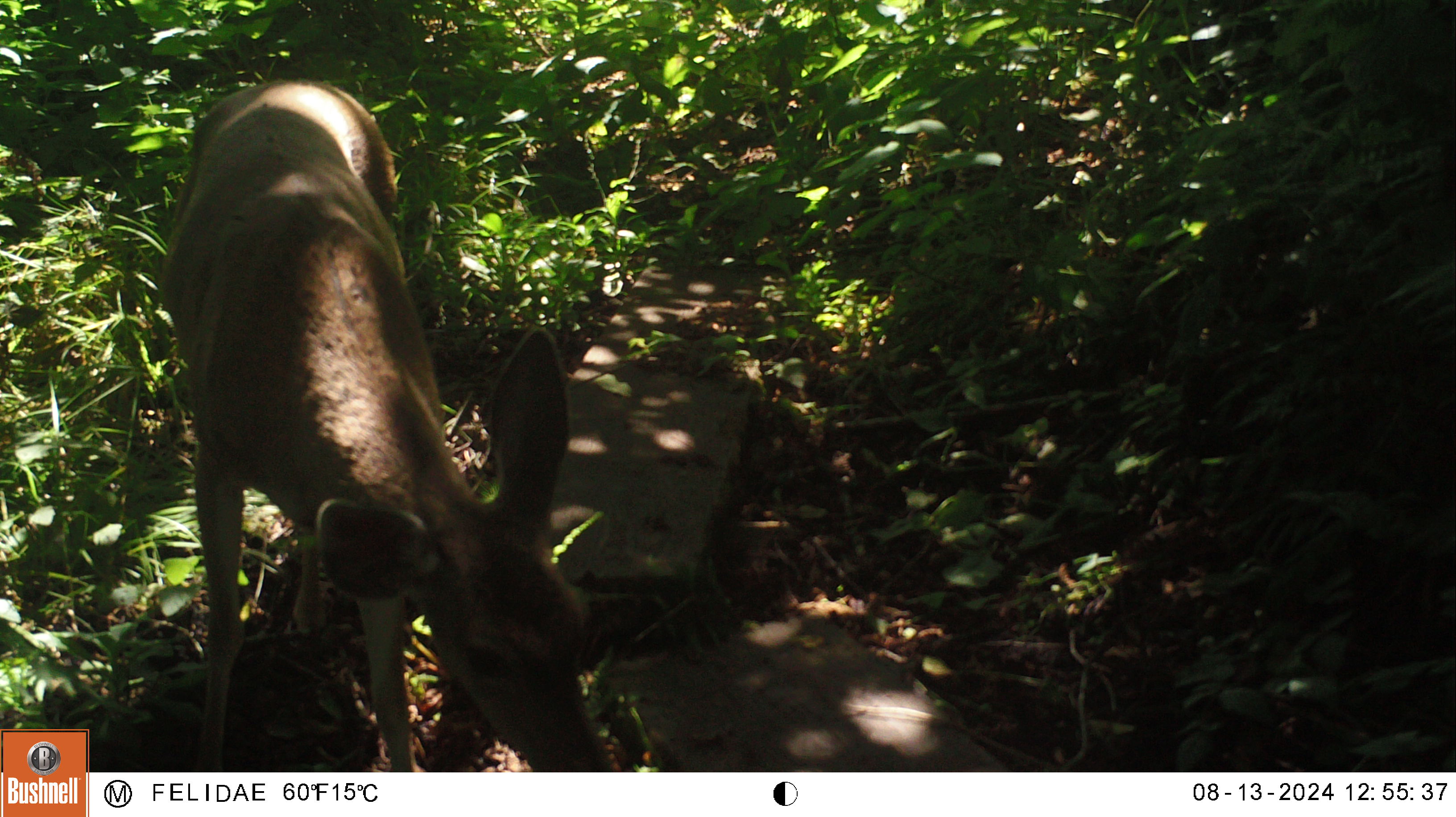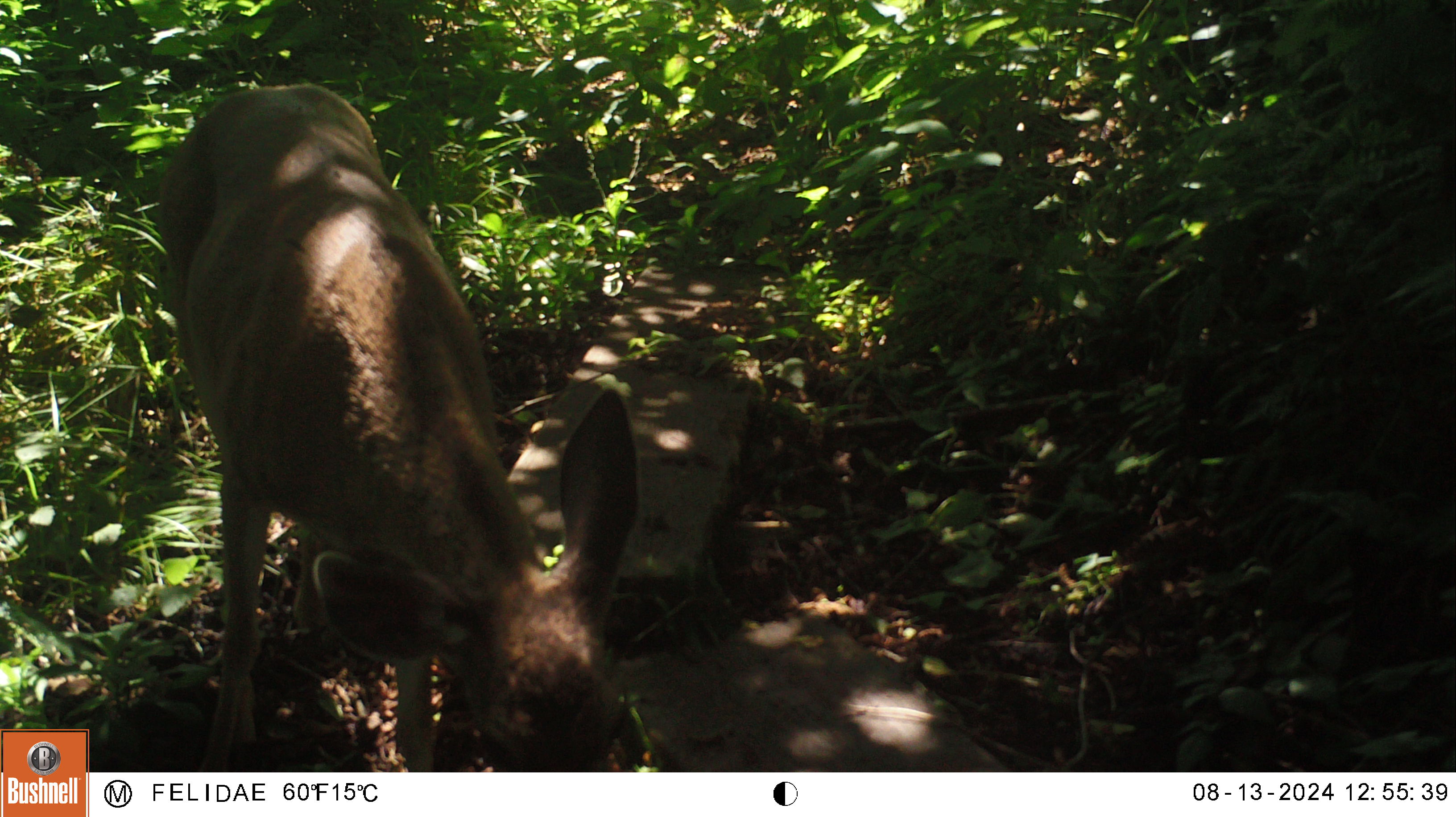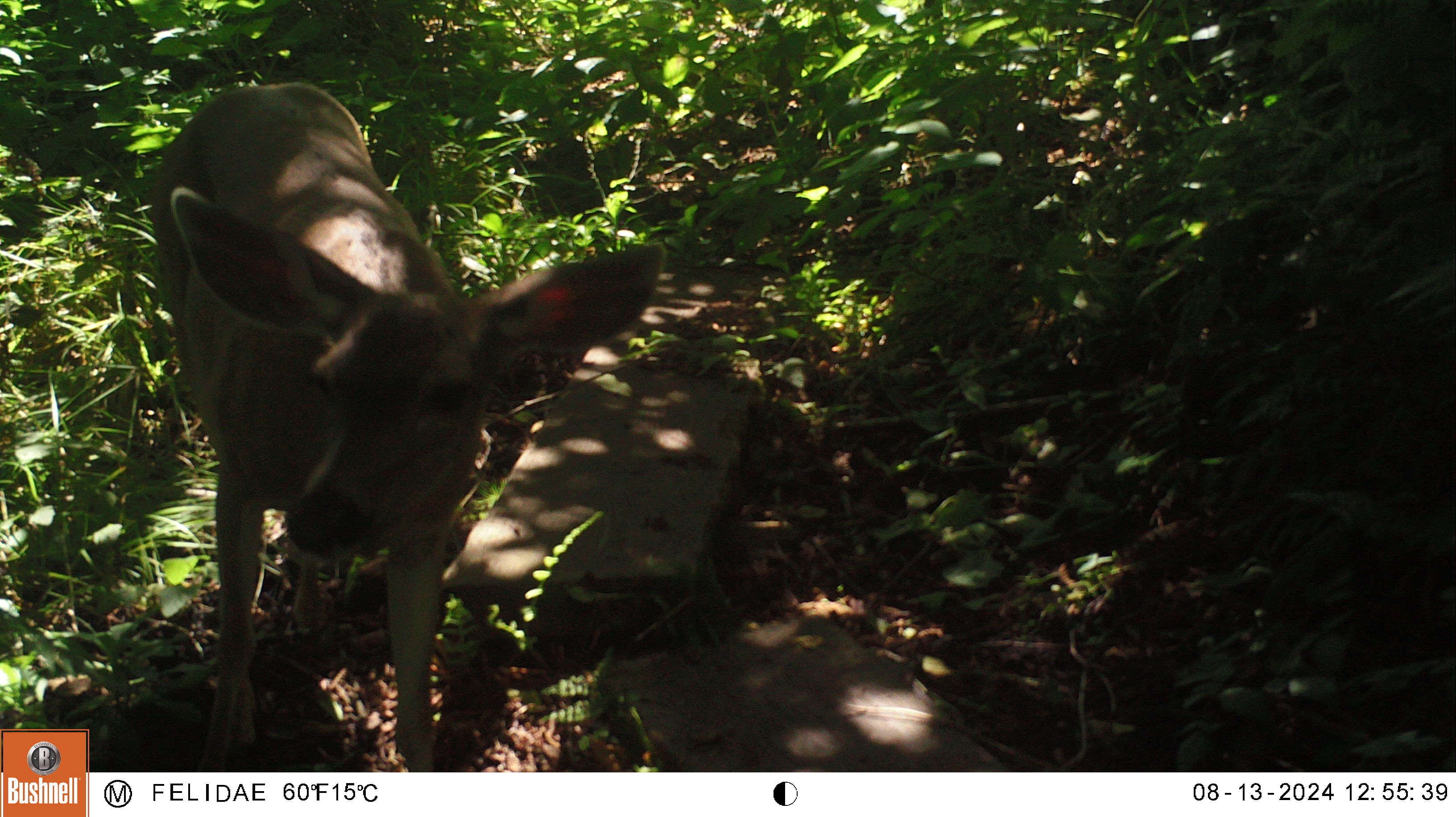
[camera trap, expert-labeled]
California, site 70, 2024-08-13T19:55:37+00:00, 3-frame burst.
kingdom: Animalia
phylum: Chordata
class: Mammalia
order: Artiodactyla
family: Cervidae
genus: Odocoileus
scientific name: Odocoileus hemionus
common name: mule deer